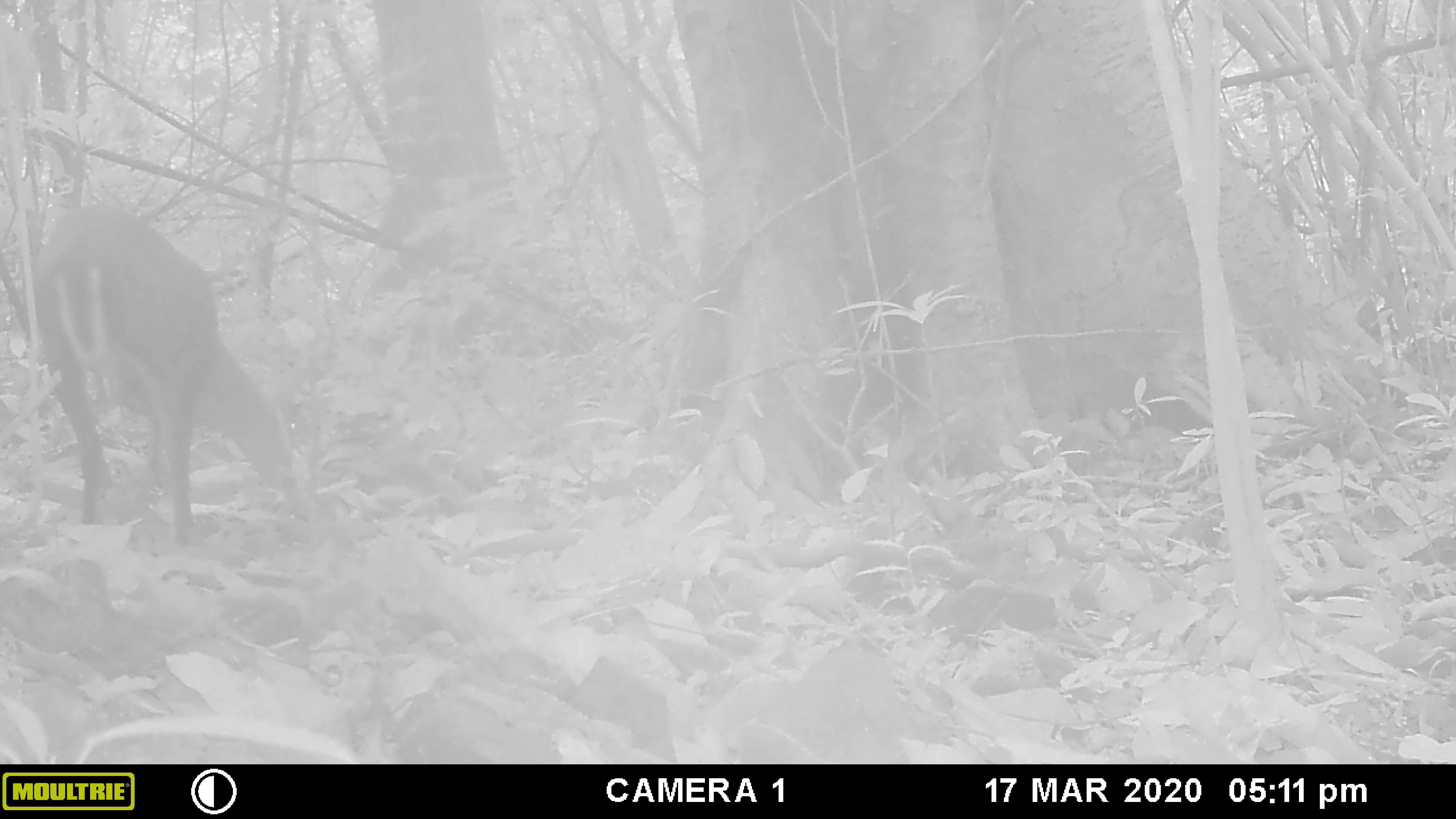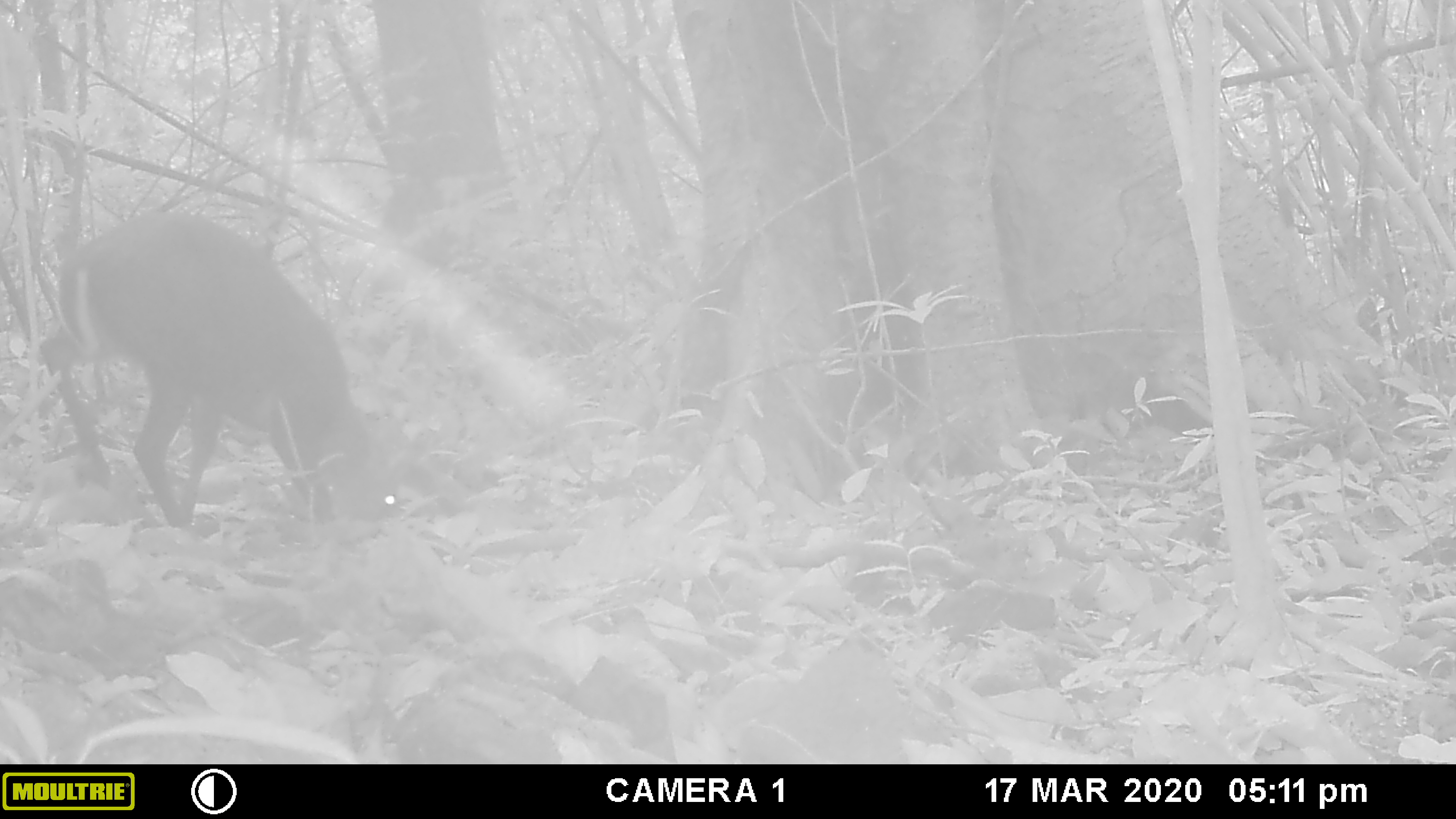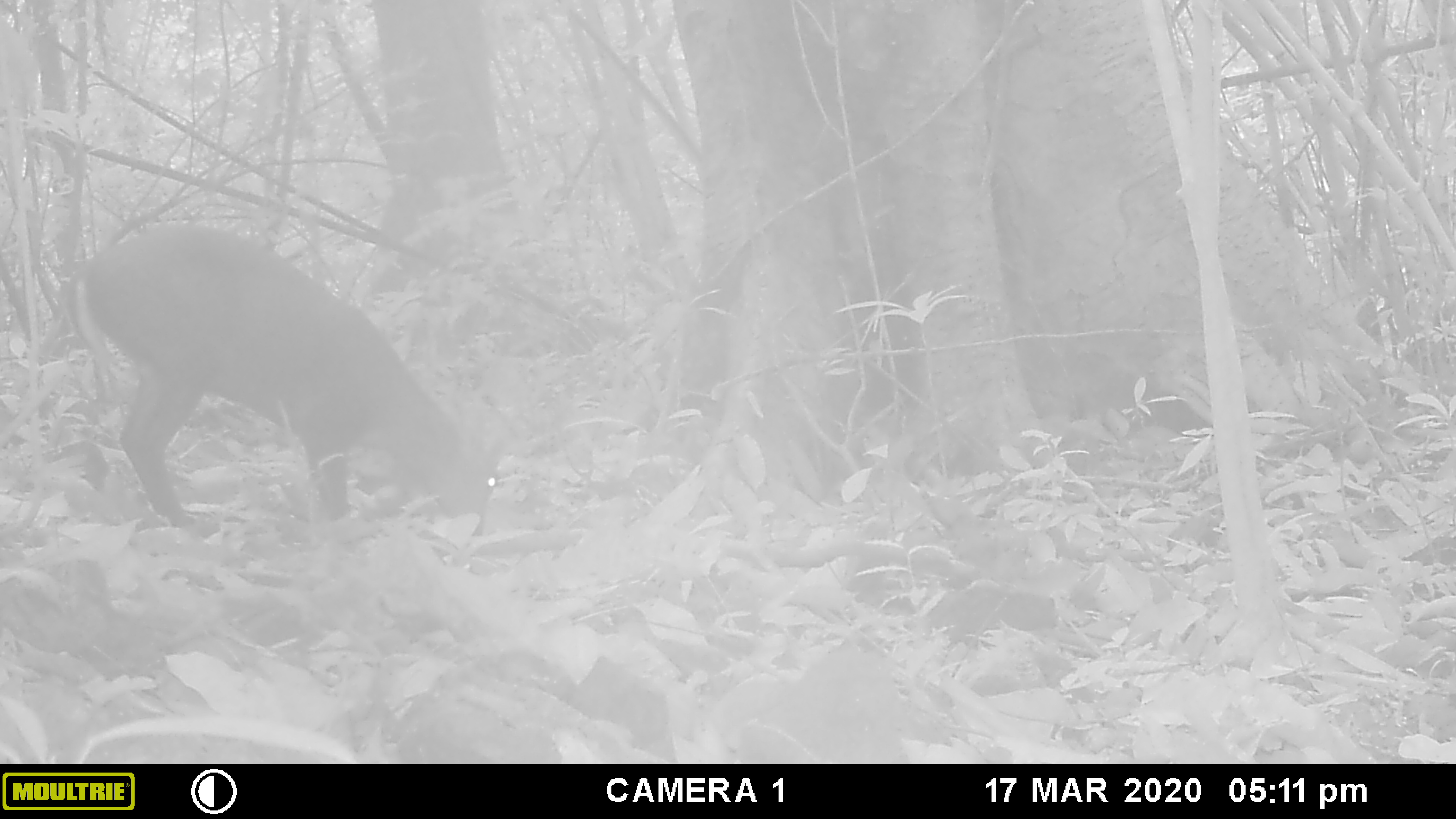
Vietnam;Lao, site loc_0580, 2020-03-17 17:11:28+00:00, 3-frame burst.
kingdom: Animalia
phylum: Chordata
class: Mammalia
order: Artiodactyla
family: Cervidae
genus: Muntiacus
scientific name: Muntiacus rooseveltorum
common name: roosevelt's muntjac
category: roosevelts muntjac group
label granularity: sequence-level